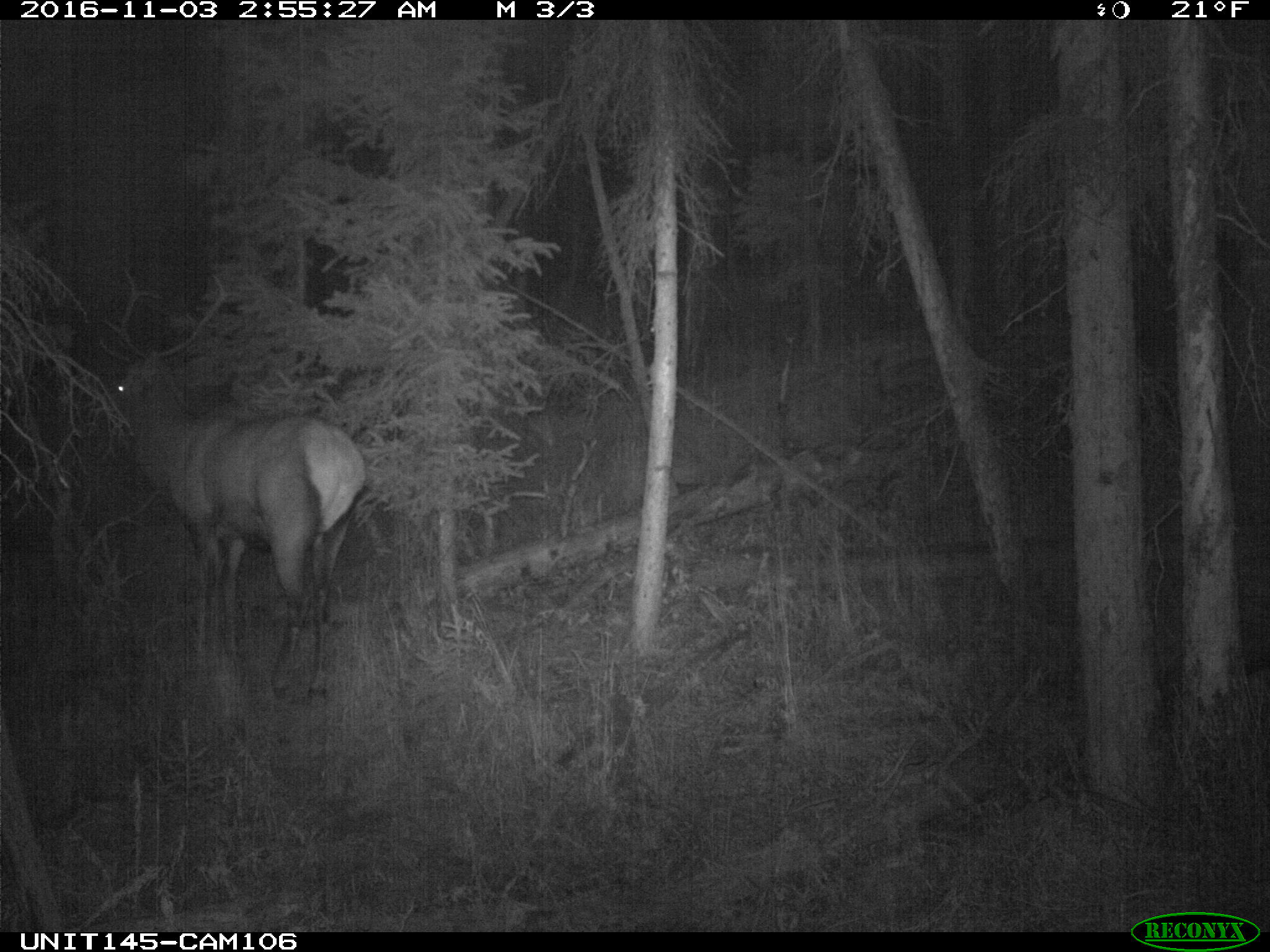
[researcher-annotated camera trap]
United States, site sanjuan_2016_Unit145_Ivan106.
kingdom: Animalia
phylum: Chordata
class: Mammalia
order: Artiodactyla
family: Cervidae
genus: Cervus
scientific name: Cervus elaphus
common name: red deer